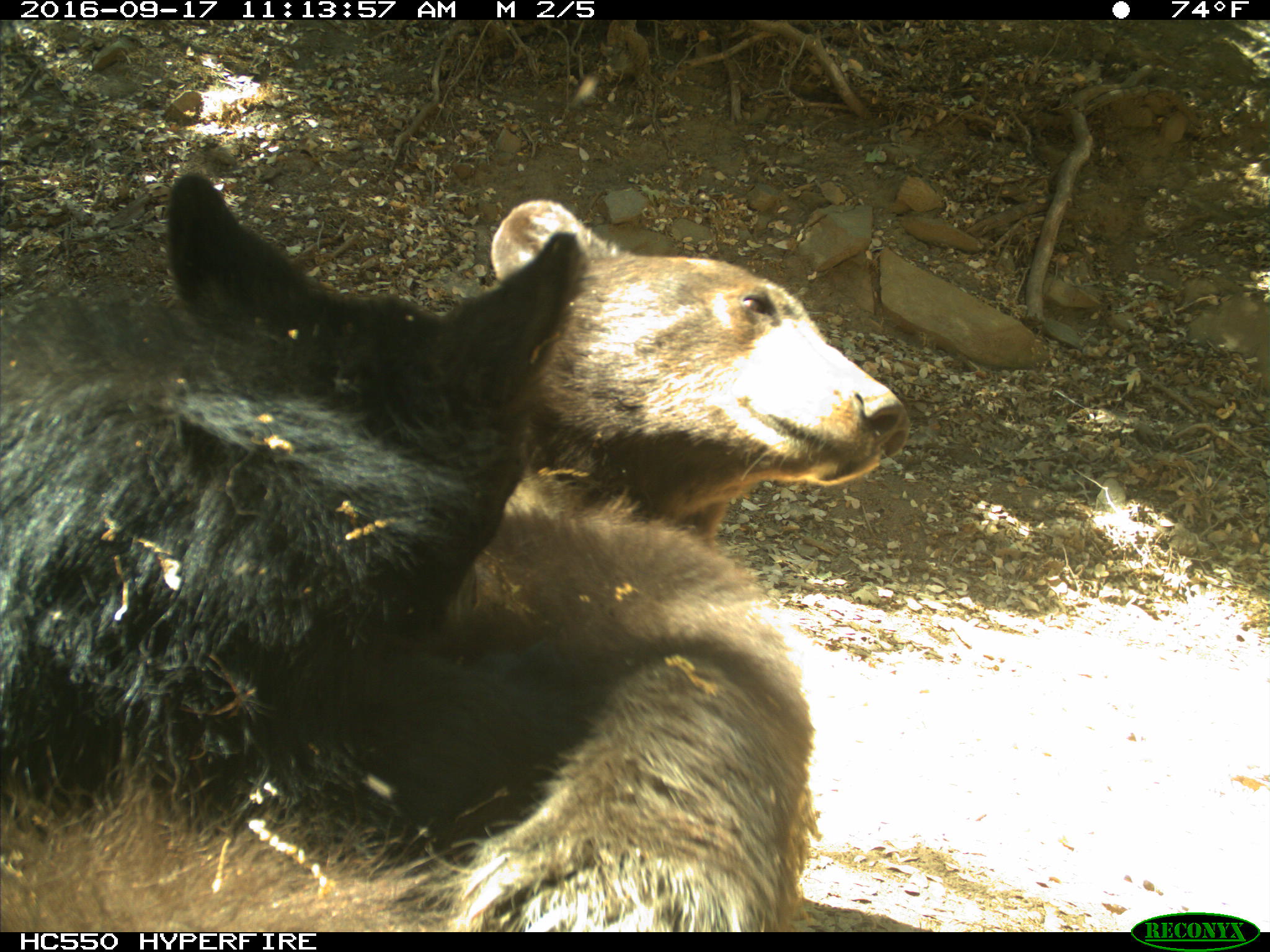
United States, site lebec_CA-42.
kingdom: Animalia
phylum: Chordata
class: Mammalia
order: Carnivora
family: Ursidae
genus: Ursus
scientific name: Ursus americanus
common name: american black bear